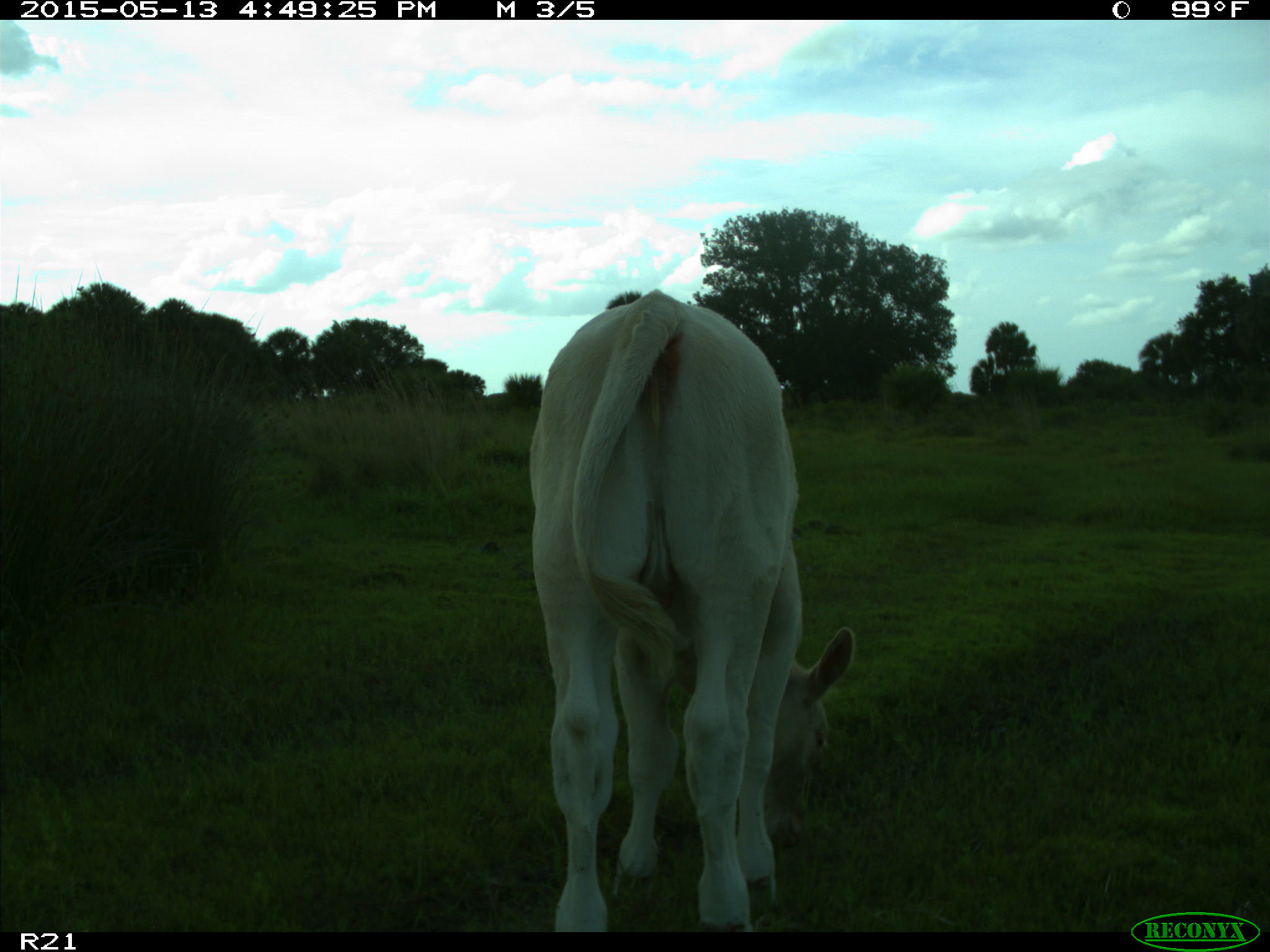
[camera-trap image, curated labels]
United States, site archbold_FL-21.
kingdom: Animalia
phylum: Chordata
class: Mammalia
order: Artiodactyla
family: Bovidae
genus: Bos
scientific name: Bos taurus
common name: domestic cow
Bos taurus (domestic cow).